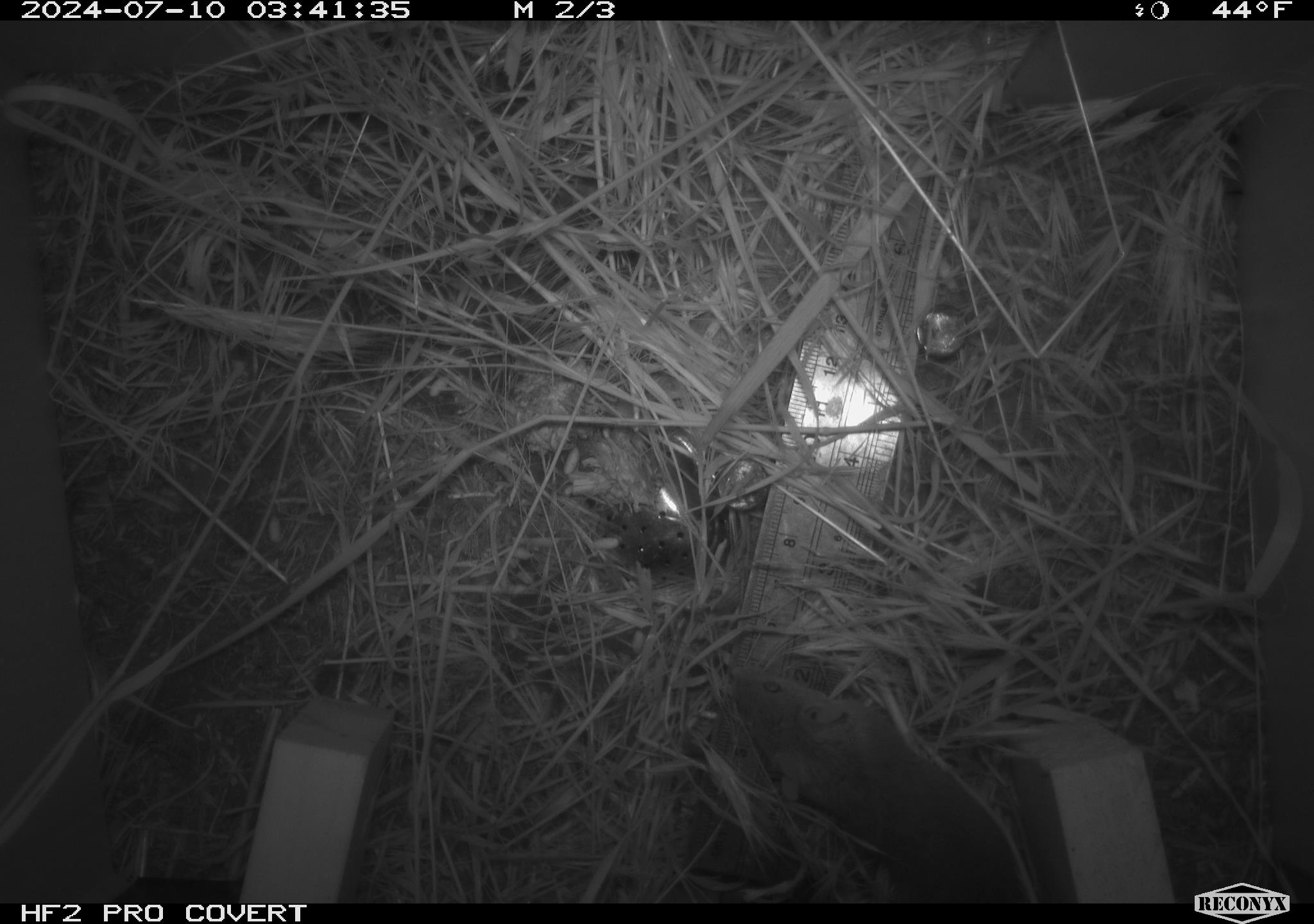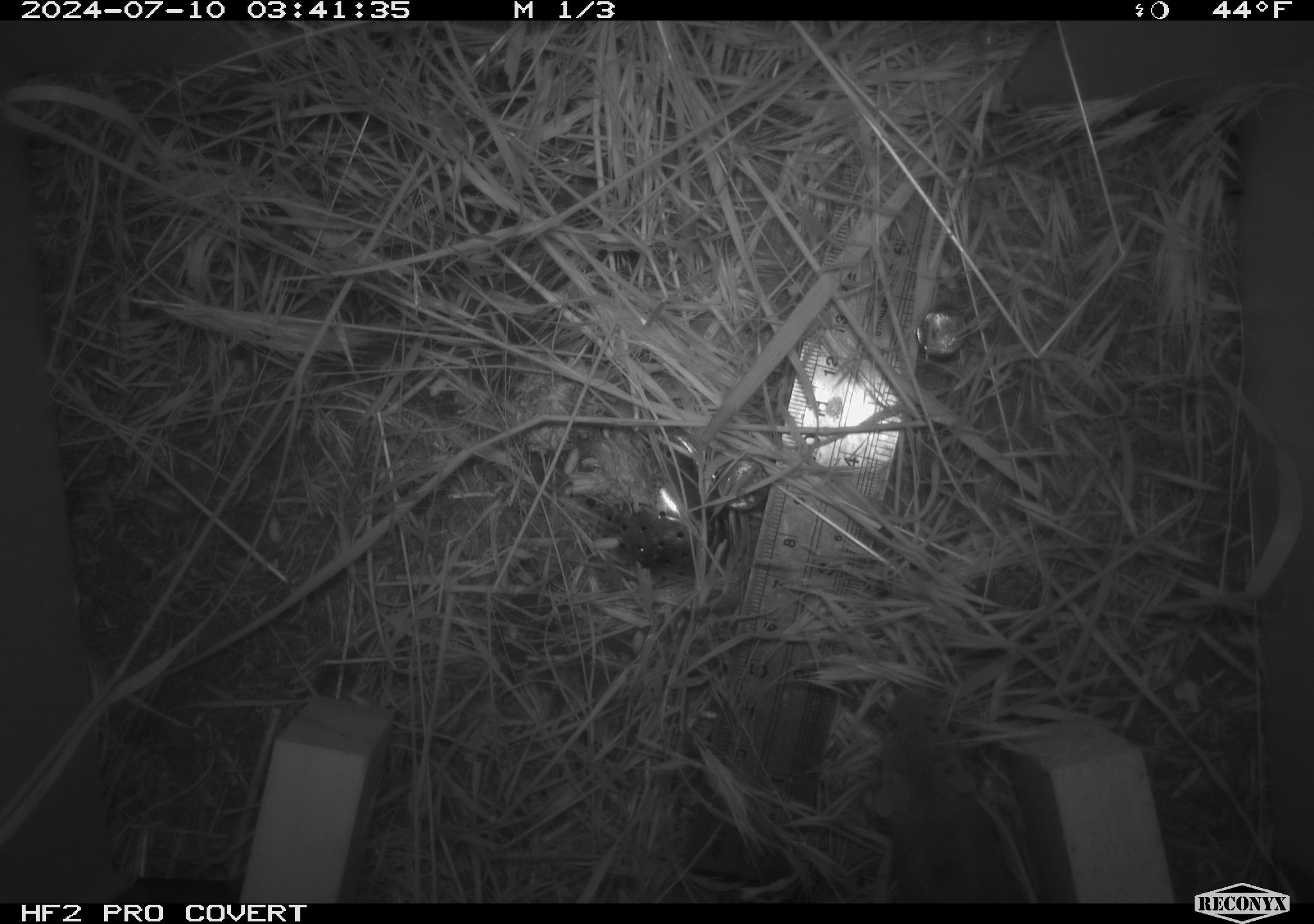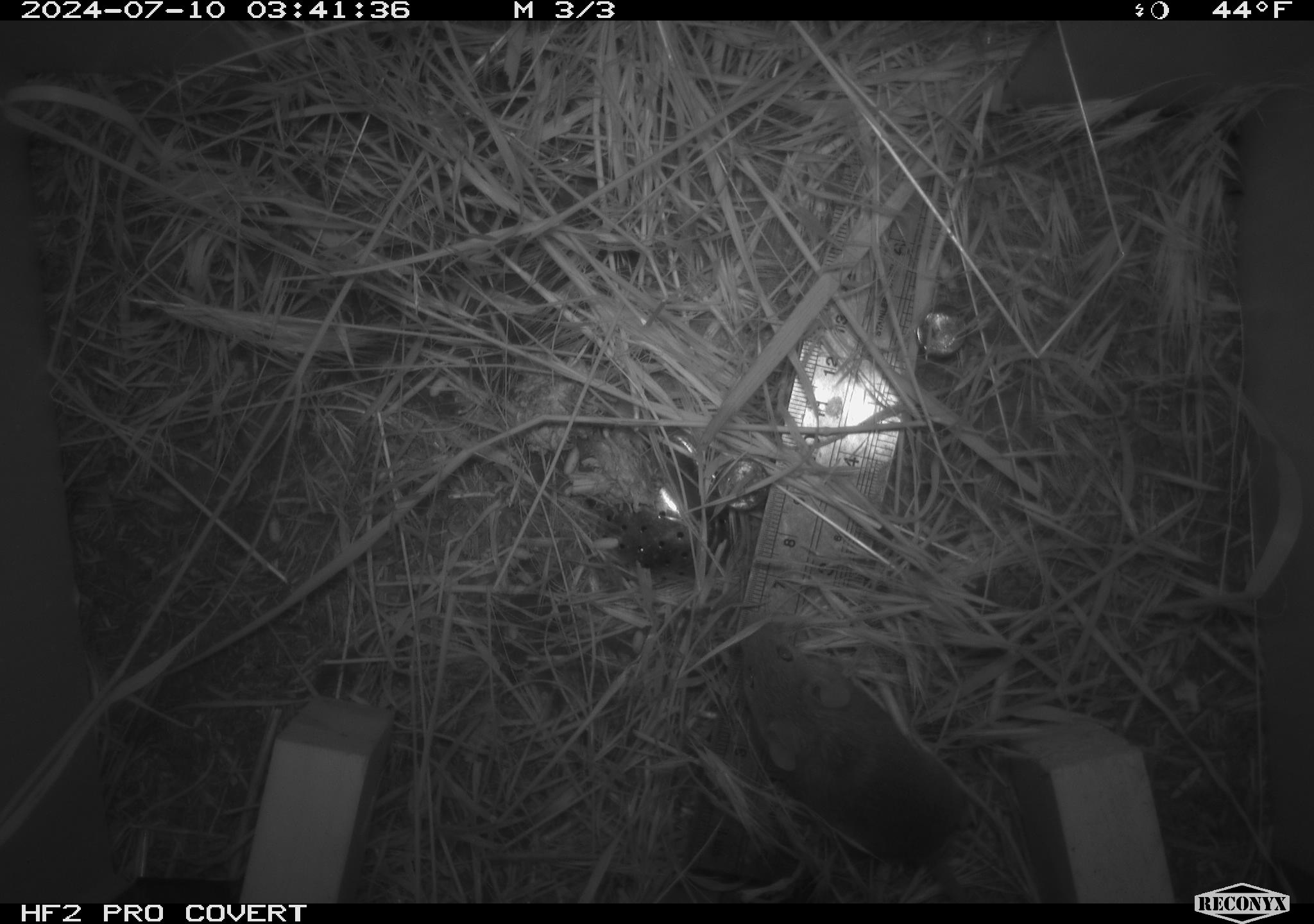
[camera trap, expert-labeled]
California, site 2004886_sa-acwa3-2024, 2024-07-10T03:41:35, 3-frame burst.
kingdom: Animalia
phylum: Chordata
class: Mammalia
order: Rodentia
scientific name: Rodentia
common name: mouse species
Mouse species (Rodentia).